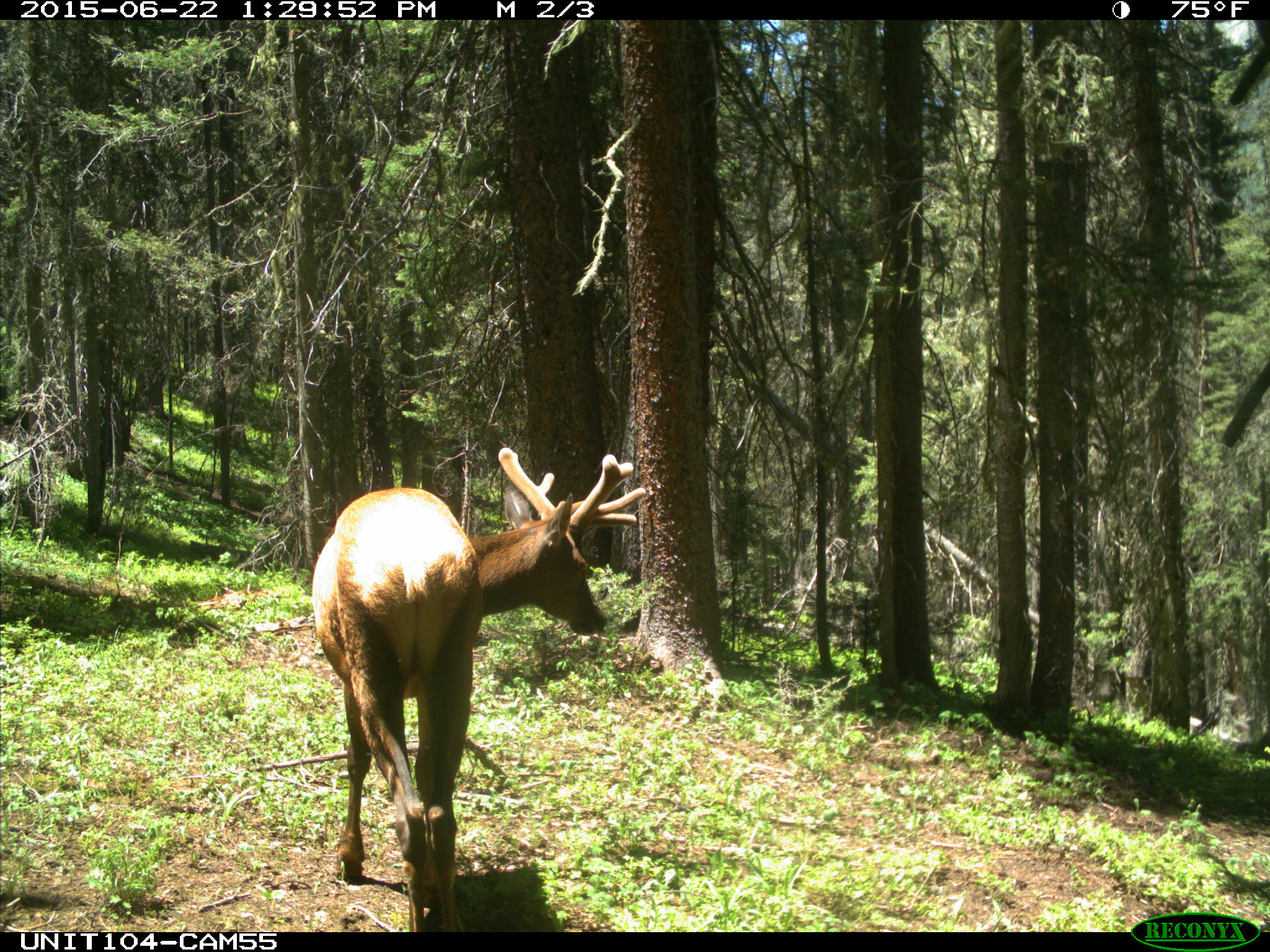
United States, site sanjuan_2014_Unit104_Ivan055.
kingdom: Animalia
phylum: Chordata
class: Mammalia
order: Artiodactyla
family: Cervidae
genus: Cervus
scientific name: Cervus elaphus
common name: red deer